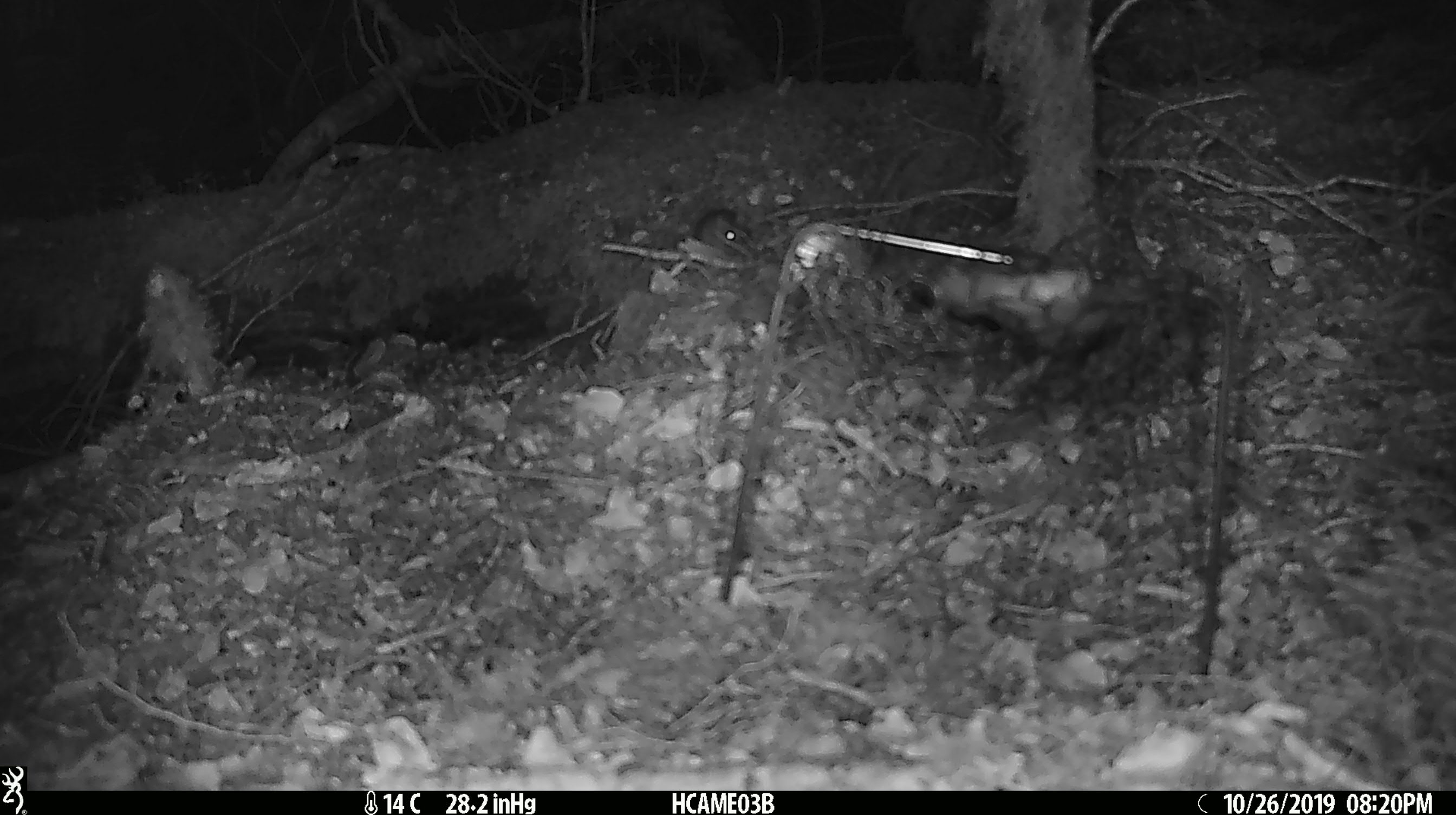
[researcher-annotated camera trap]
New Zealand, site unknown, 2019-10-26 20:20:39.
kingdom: Animalia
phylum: Chordata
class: Mammalia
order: Rodentia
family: Muridae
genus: Mus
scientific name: Mus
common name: mouse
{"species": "mouse (Mus)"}